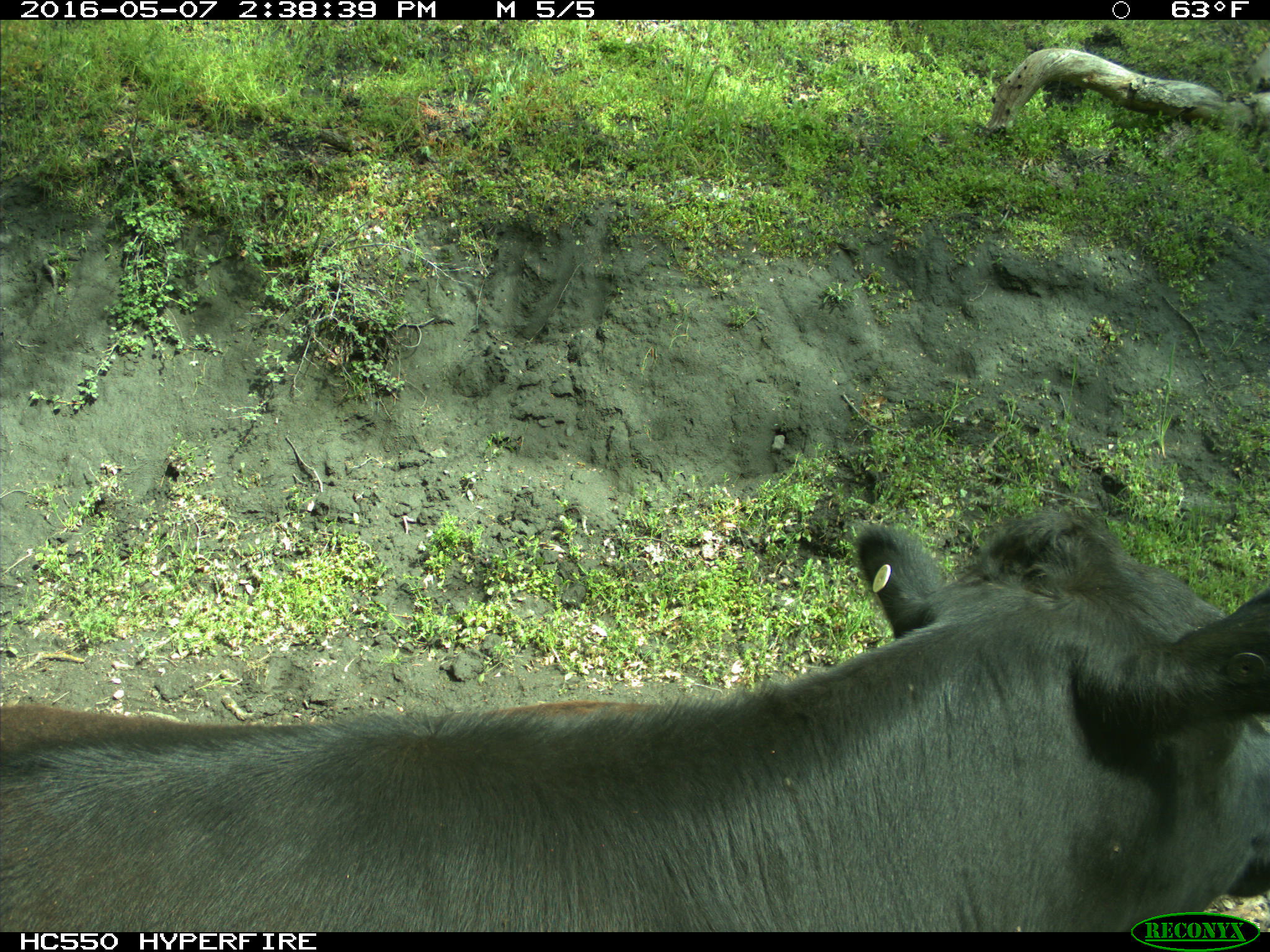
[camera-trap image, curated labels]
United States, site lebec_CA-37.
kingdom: Animalia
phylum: Chordata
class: Mammalia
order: Artiodactyla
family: Bovidae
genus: Bos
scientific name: Bos taurus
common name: domestic cow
Bos taurus (domestic cow).